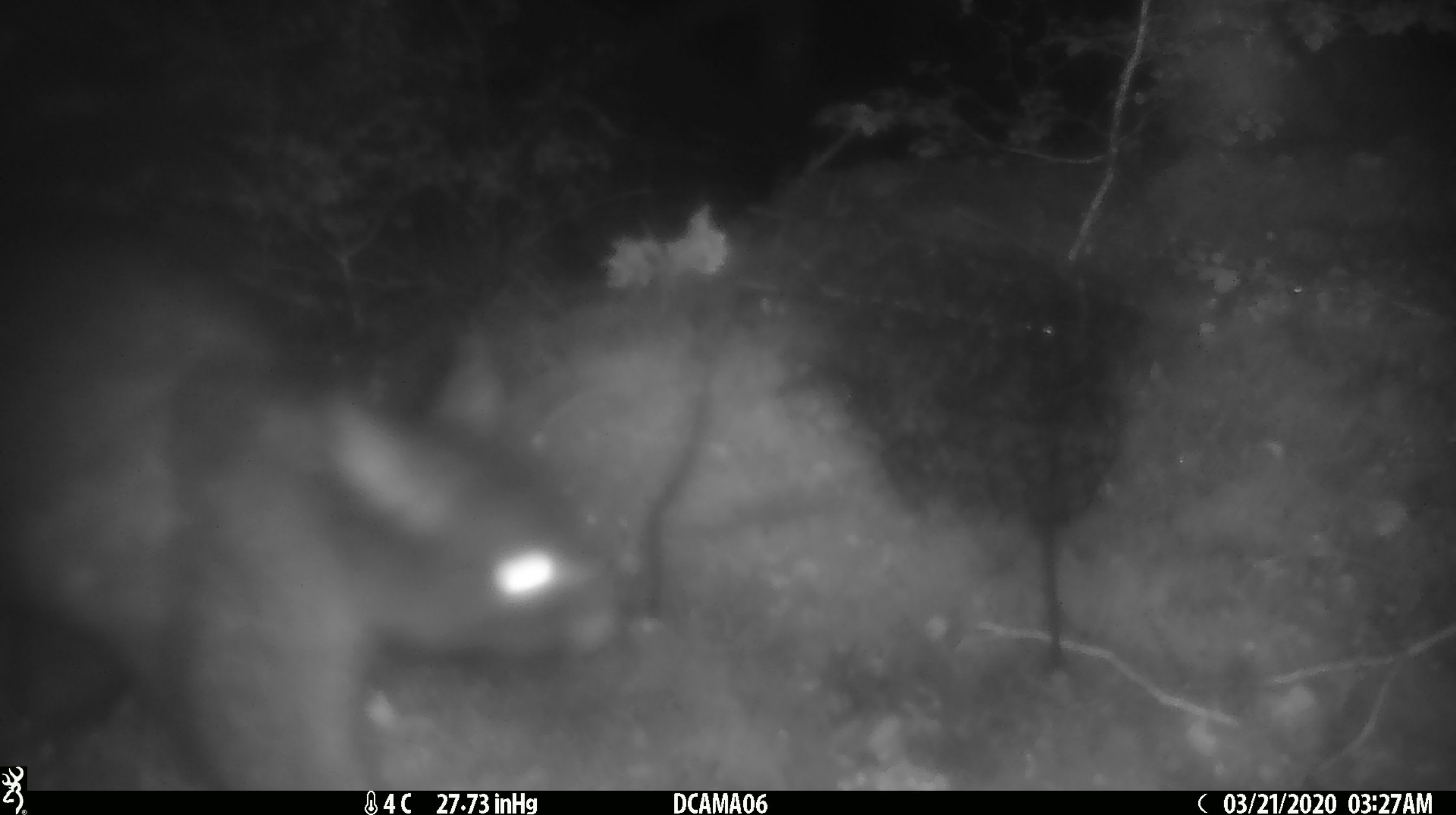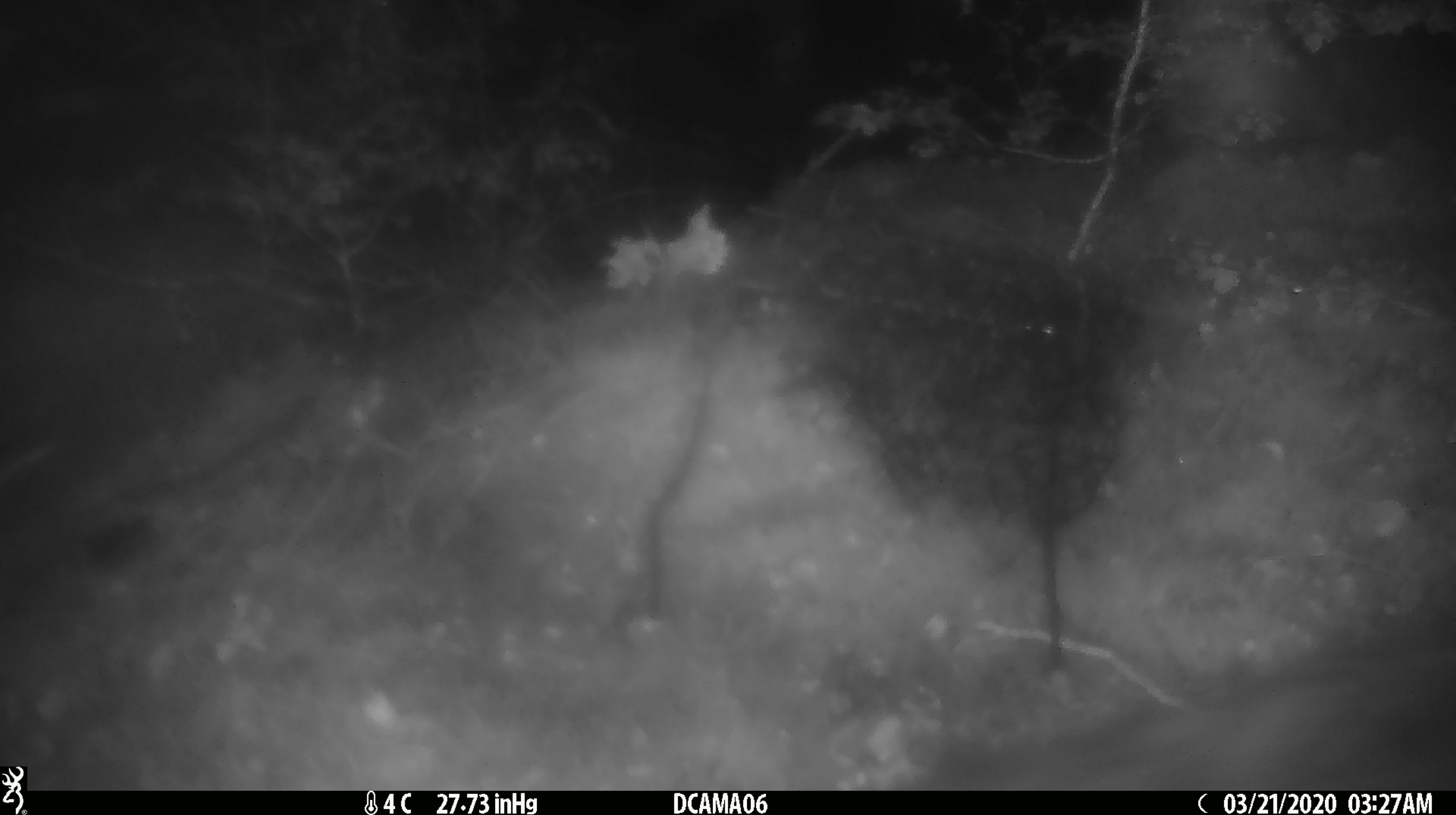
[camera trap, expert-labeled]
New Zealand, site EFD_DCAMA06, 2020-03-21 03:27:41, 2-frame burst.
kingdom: Animalia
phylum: Chordata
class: Mammalia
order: Diprotodontia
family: Phalangeridae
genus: Trichosurus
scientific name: Trichosurus vulpecula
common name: common brushtail possum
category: possum